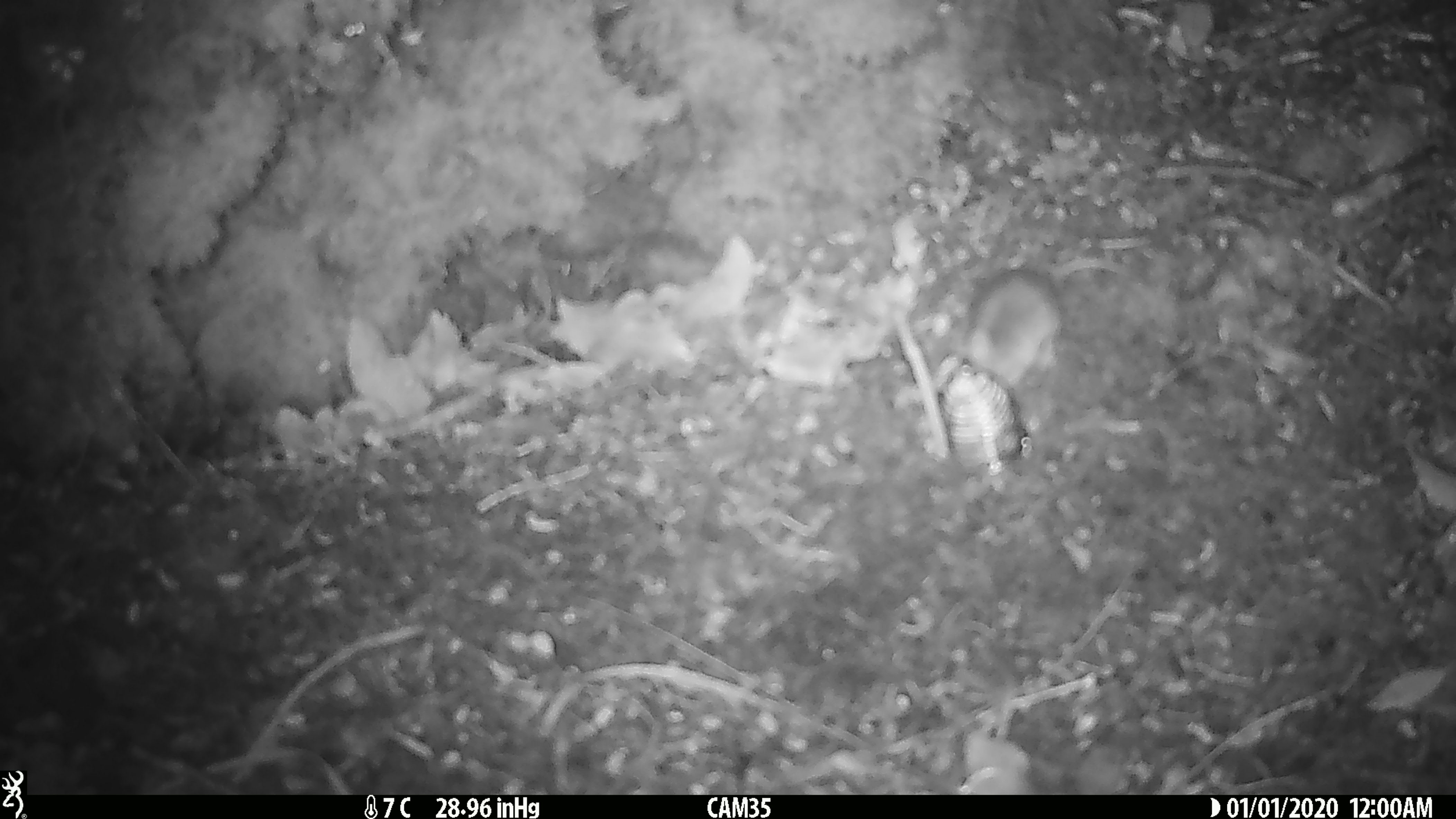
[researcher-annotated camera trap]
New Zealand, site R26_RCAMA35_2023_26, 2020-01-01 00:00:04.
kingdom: Animalia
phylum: Chordata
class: Mammalia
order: Rodentia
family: Muridae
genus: Mus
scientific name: Mus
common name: mouse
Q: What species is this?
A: Mouse (Mus).